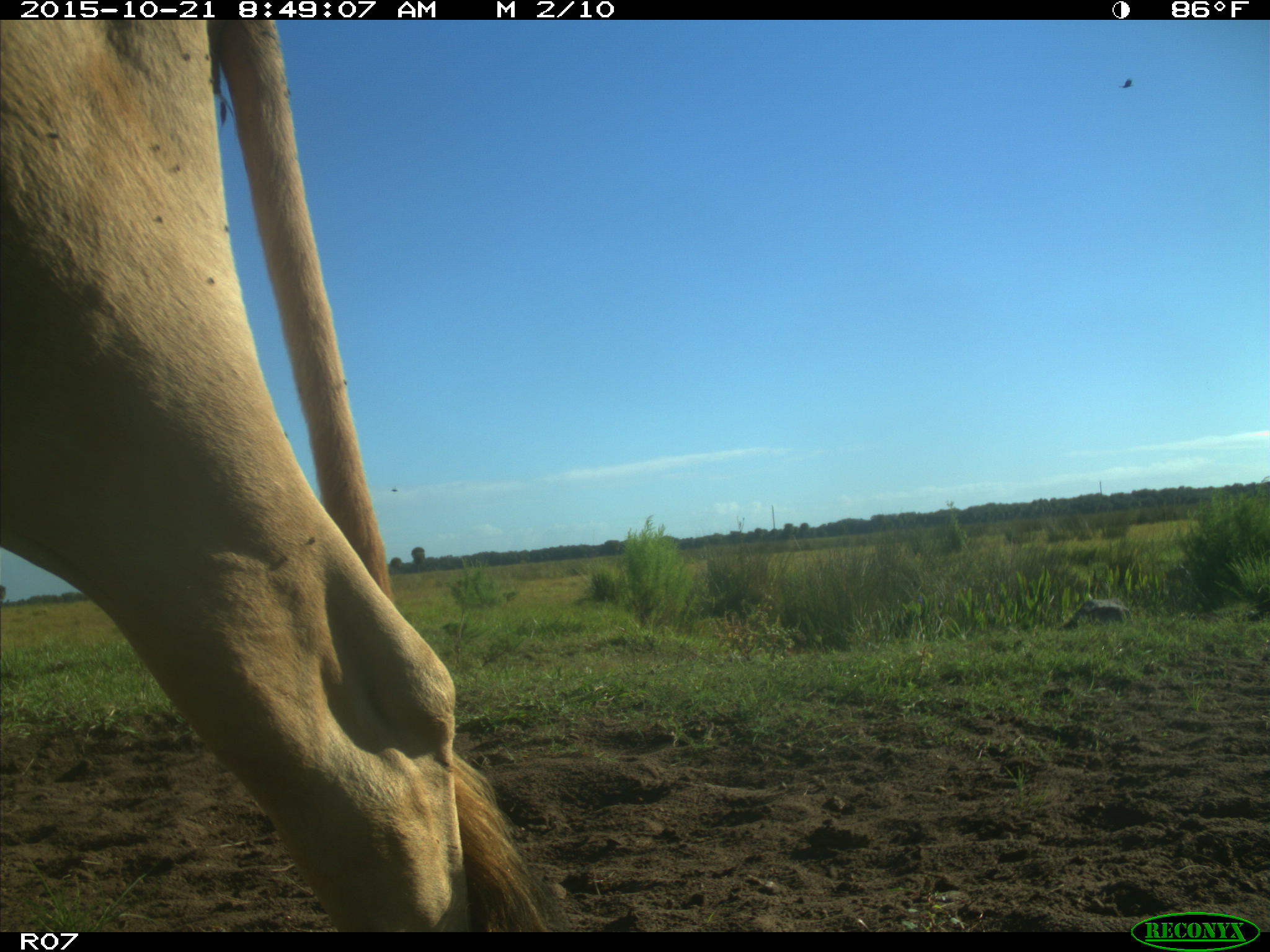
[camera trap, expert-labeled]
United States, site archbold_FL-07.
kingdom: Animalia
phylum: Chordata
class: Mammalia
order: Artiodactyla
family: Bovidae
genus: Bos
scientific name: Bos taurus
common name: domestic cow